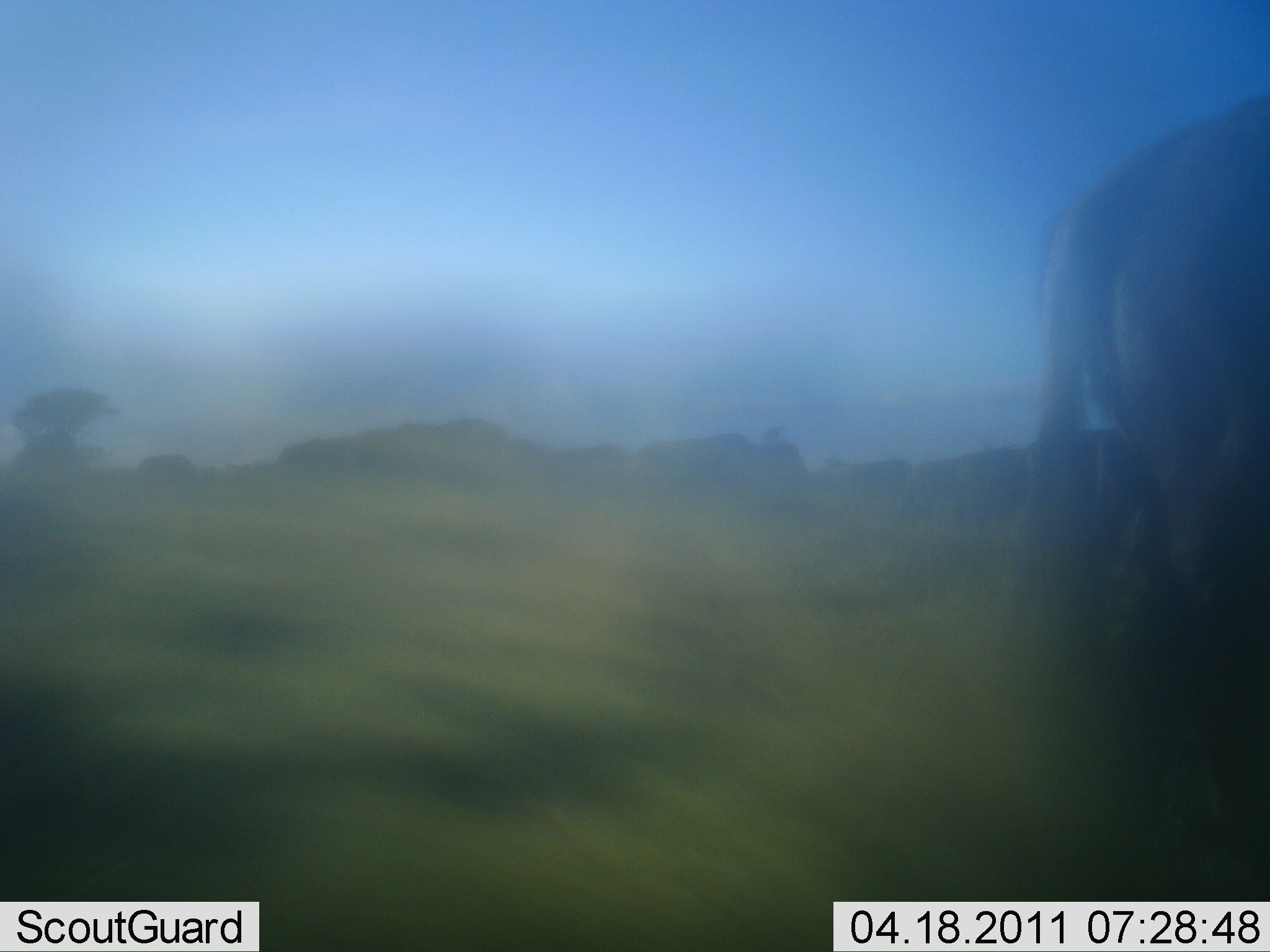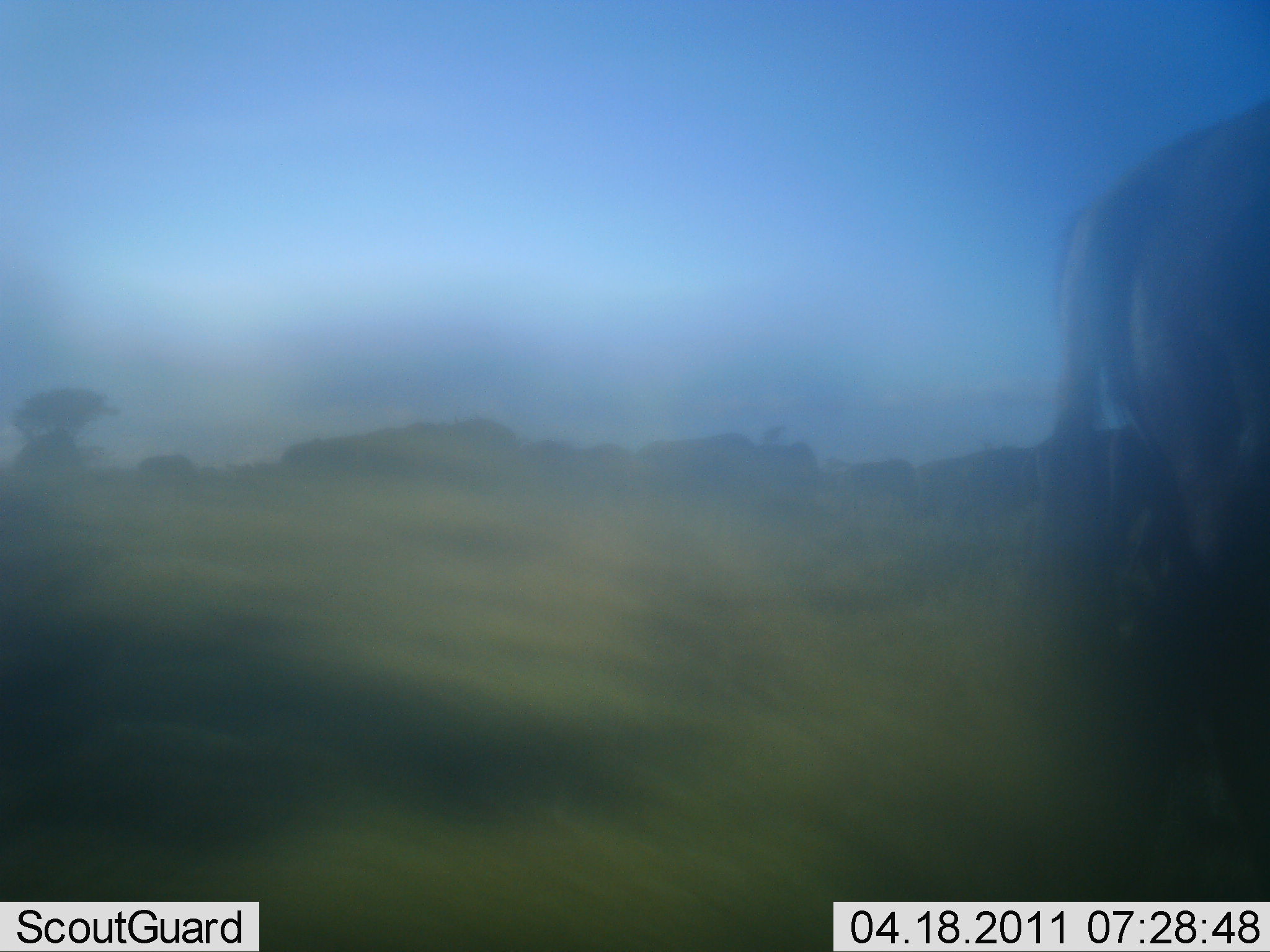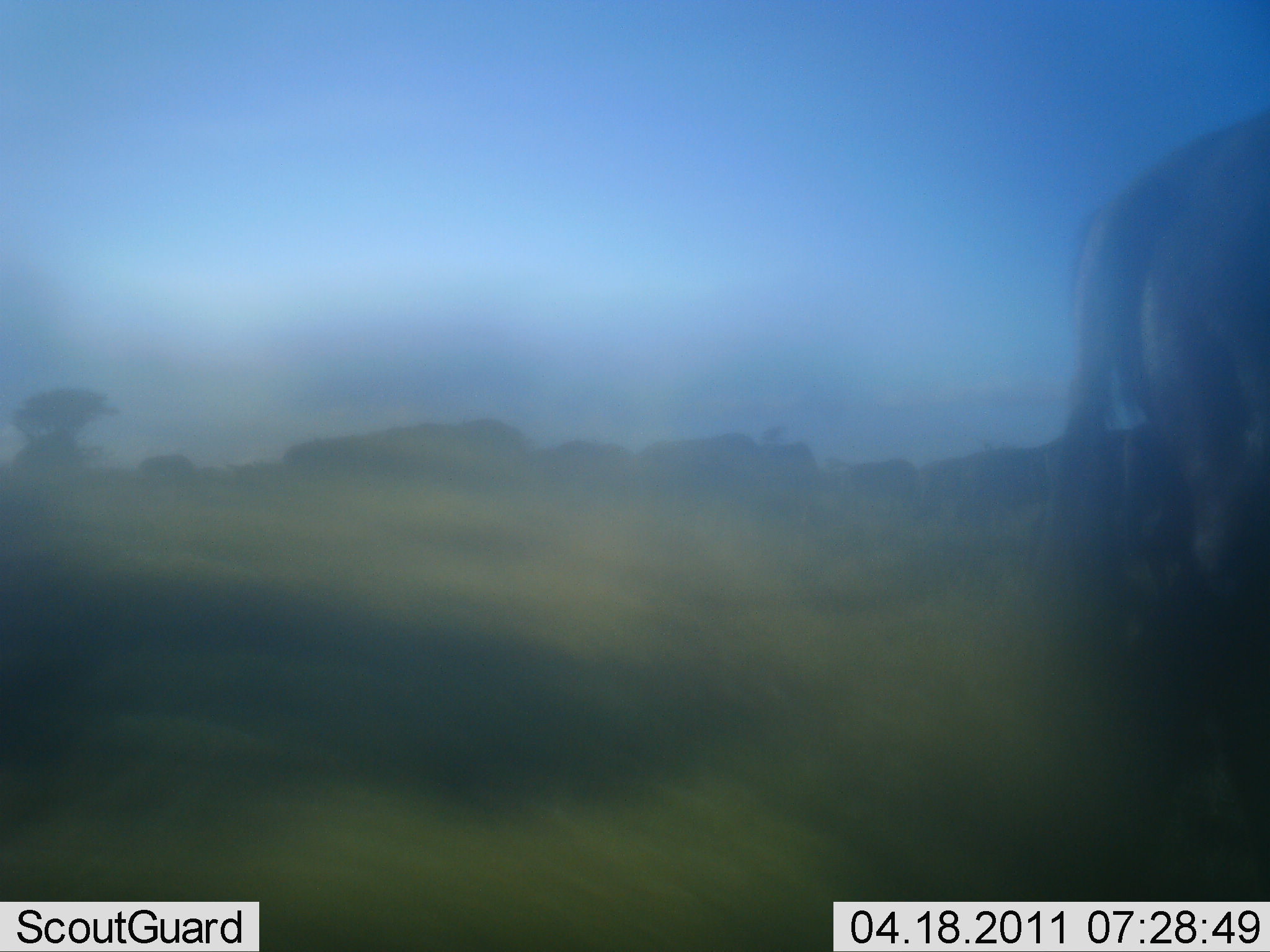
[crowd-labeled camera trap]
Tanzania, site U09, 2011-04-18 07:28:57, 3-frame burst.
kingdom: Animalia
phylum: Chordata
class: Mammalia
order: Artiodactyla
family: Bovidae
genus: Connochaetes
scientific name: Connochaetes taurinus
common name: blue wildebeest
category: wildebeest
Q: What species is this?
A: Wildebeest (blue wildebeest) (Connochaetes taurinus).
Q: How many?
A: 7.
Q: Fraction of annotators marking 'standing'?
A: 30%.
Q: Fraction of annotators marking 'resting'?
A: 0%.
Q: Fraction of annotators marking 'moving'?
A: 90%.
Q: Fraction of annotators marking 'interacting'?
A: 0%.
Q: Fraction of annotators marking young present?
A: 0%.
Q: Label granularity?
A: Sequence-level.